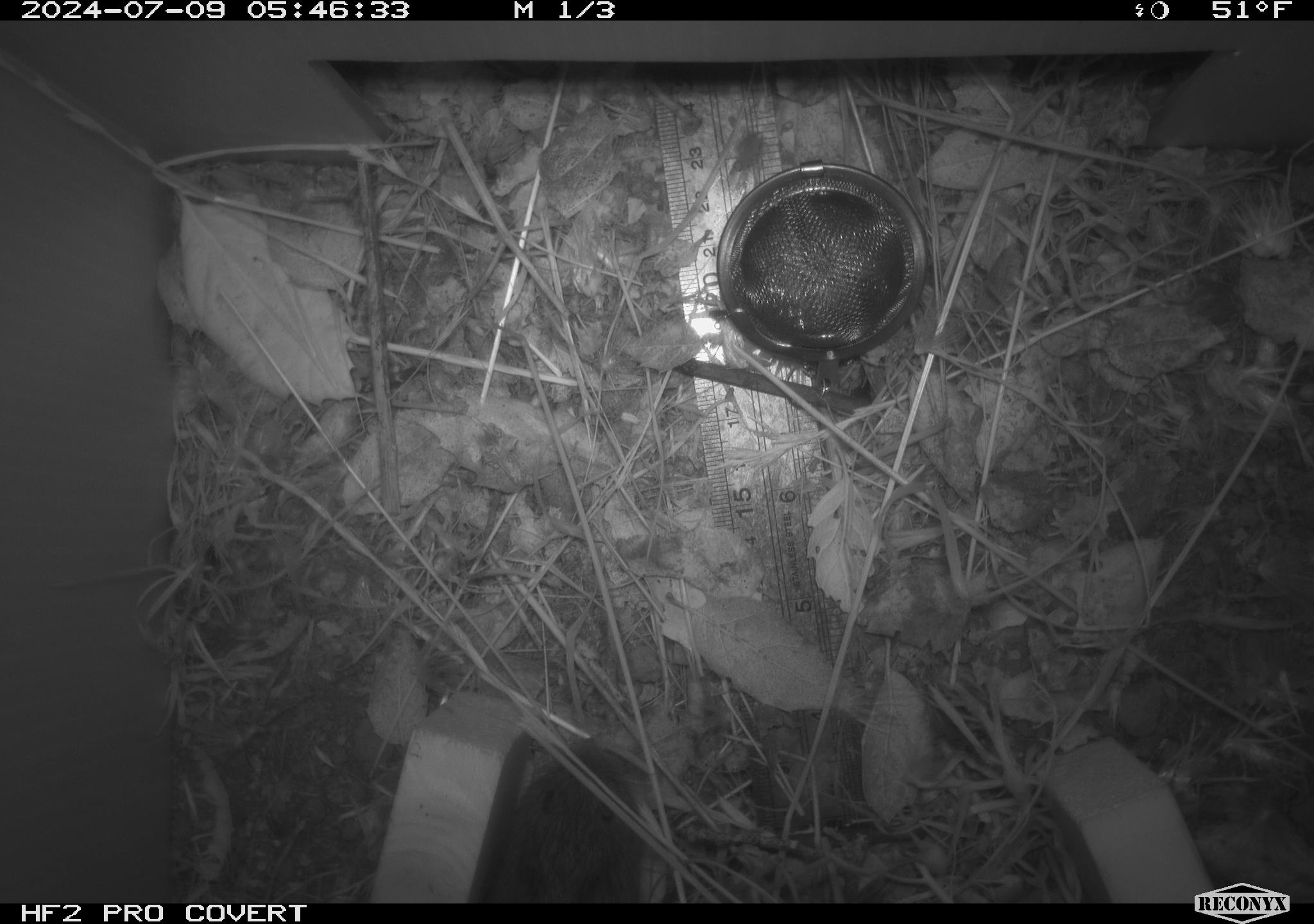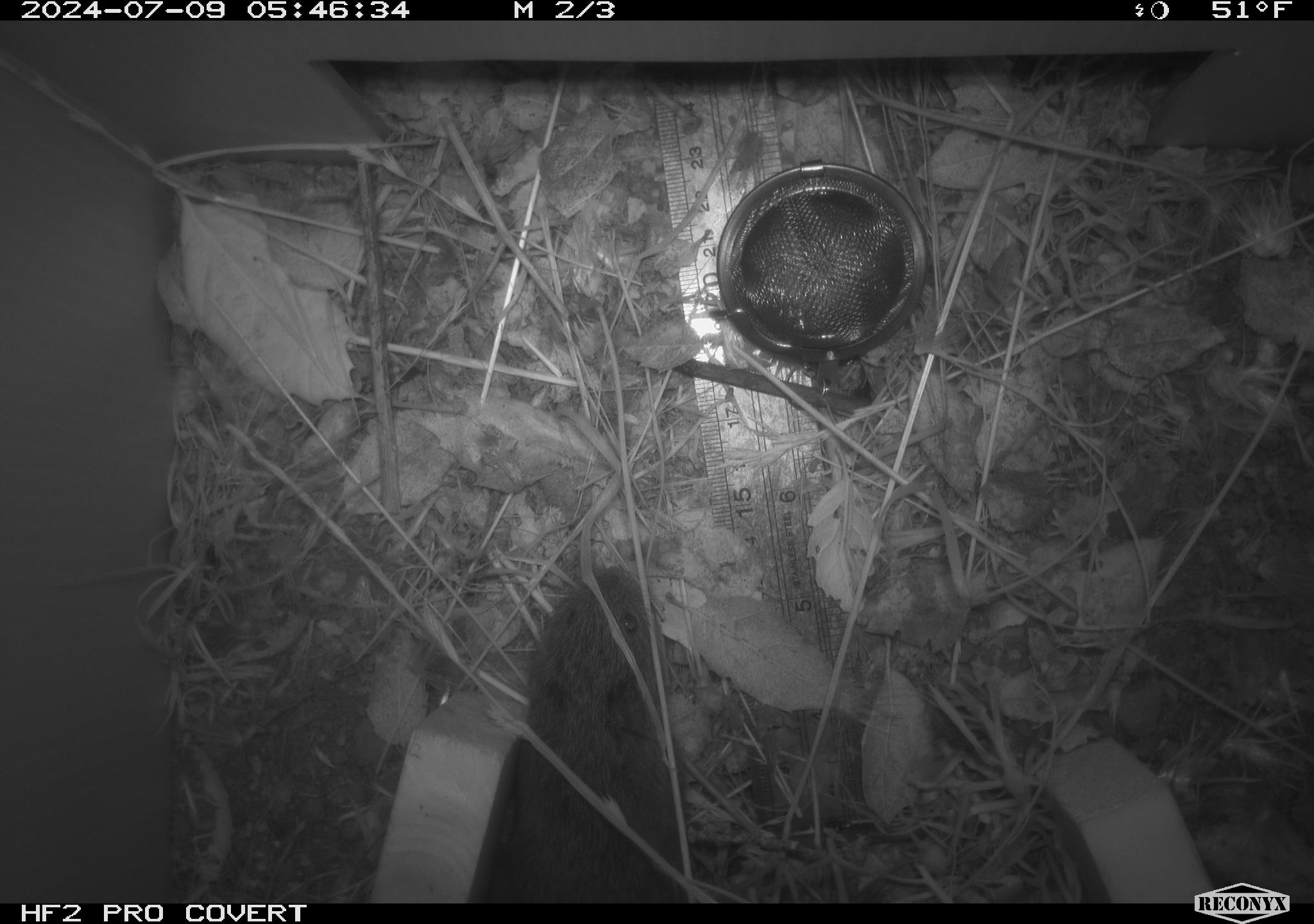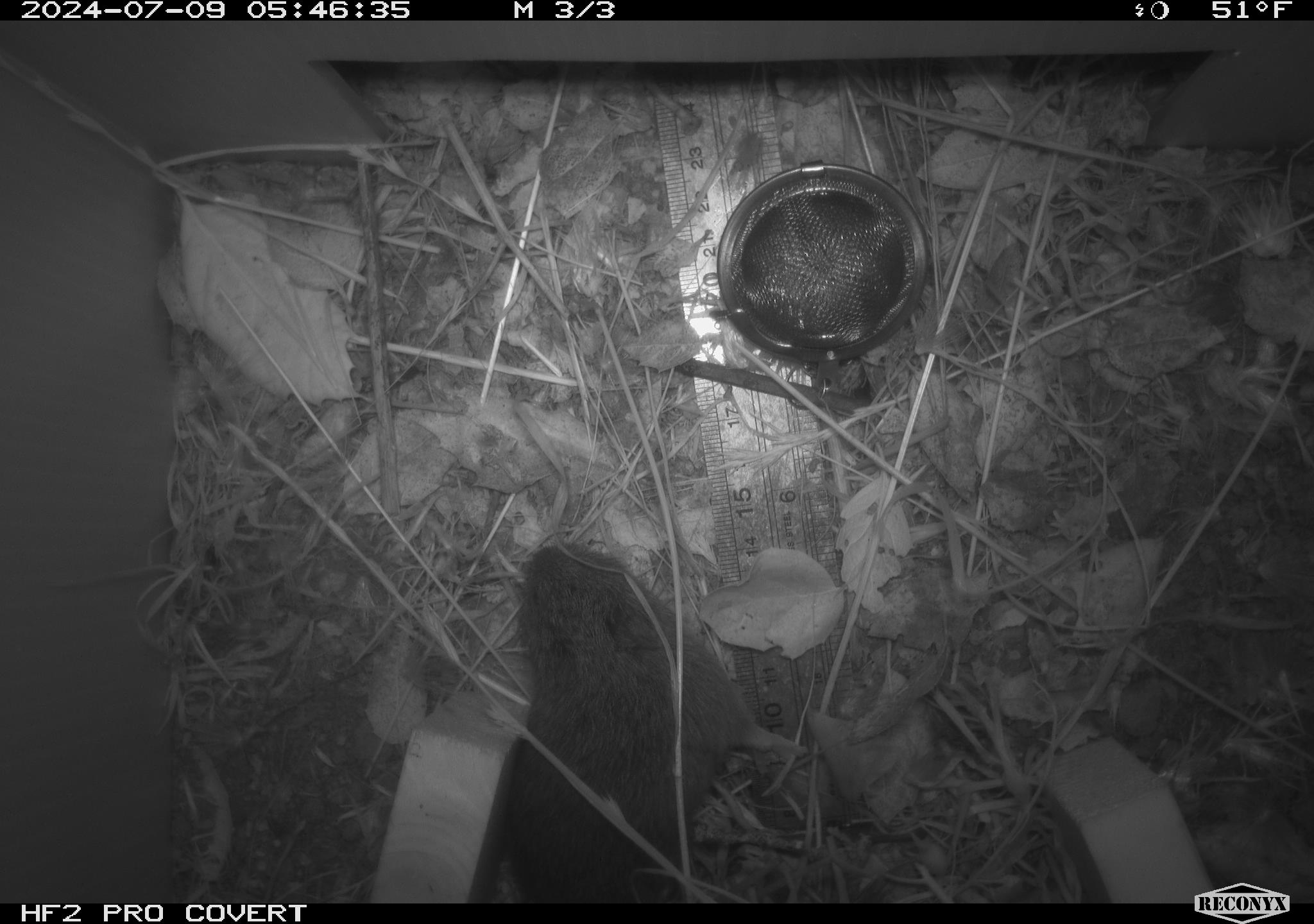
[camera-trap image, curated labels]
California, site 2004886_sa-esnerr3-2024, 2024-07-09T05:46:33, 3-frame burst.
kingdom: Animalia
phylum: Chordata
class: Mammalia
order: Rodentia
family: Cricetidae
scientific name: Cricetidae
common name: hamsters, voles, lemmings, and allies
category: cricetidae family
Cricetidae family (hamsters, voles, lemmings, and allies) (Cricetidae).